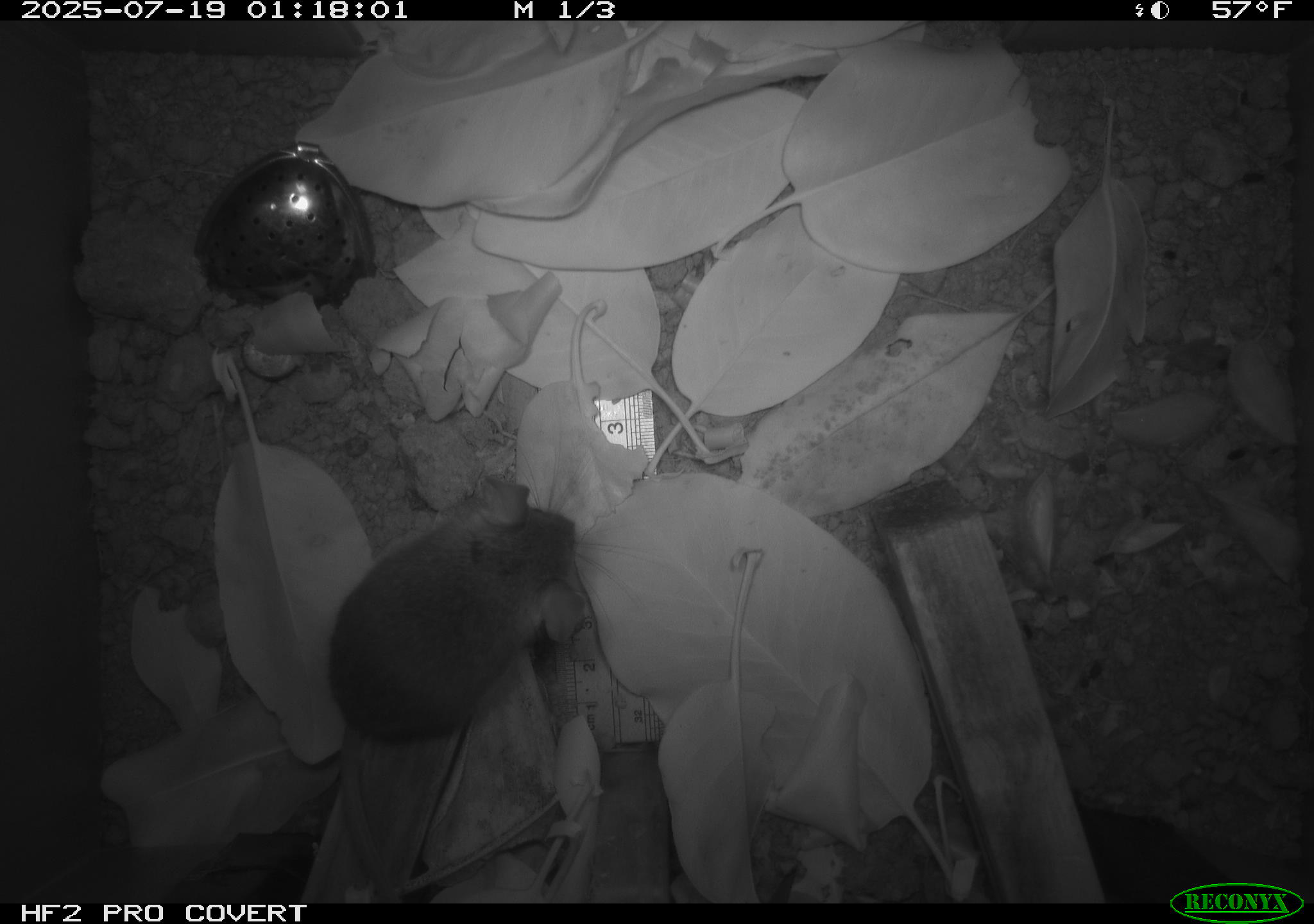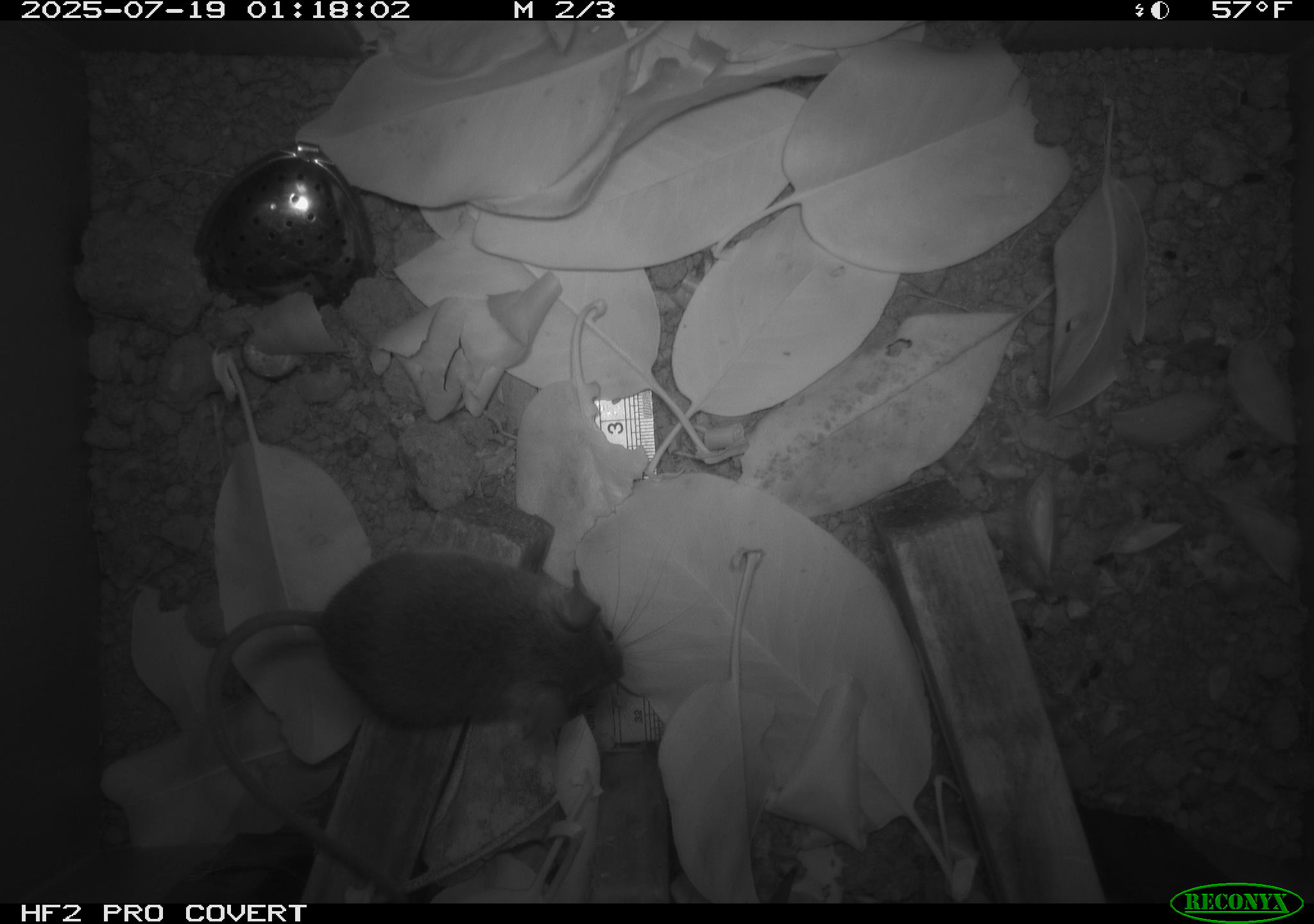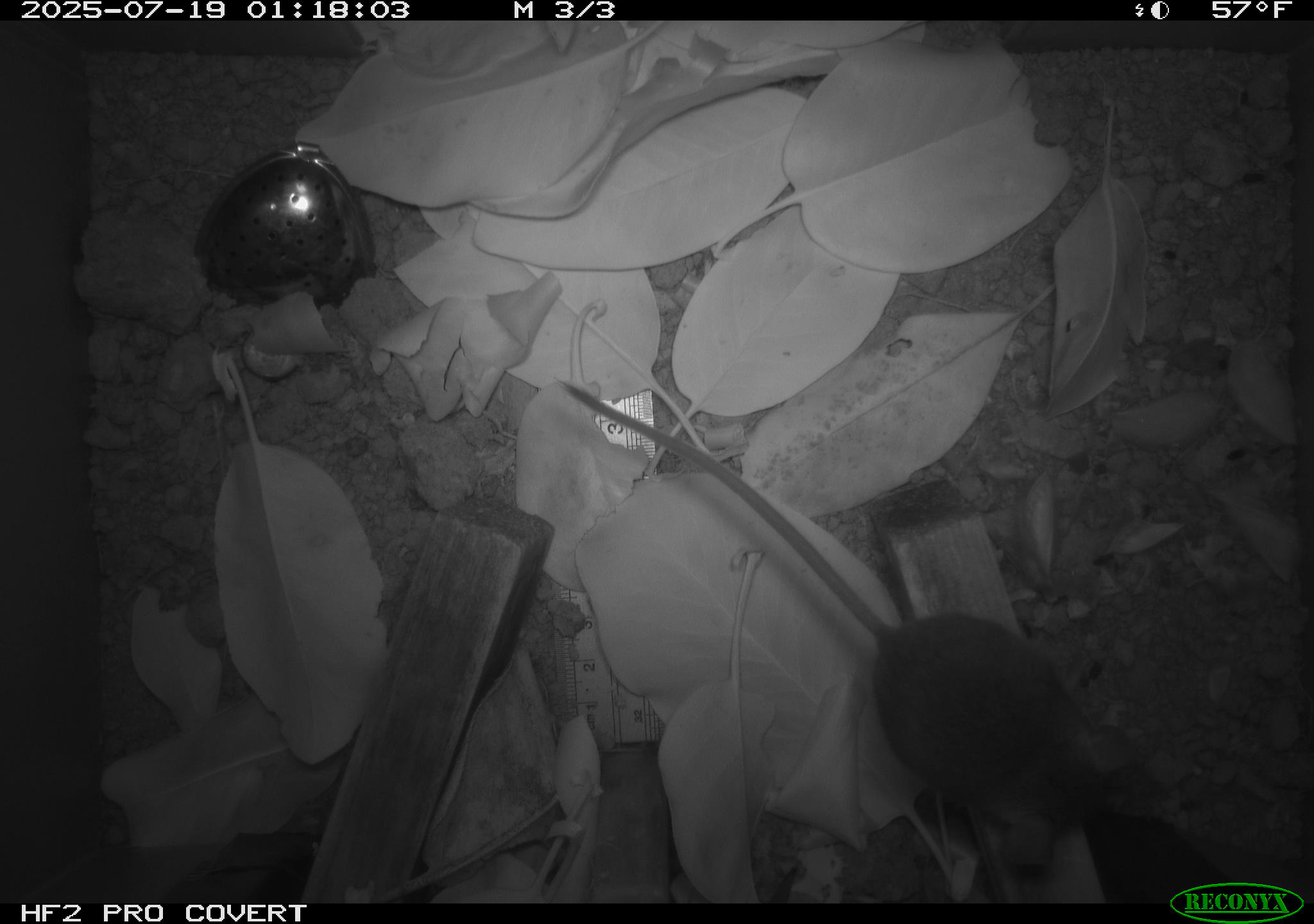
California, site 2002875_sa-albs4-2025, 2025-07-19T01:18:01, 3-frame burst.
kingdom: Animalia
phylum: Chordata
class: Mammalia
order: Rodentia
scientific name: Rodentia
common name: mouse species